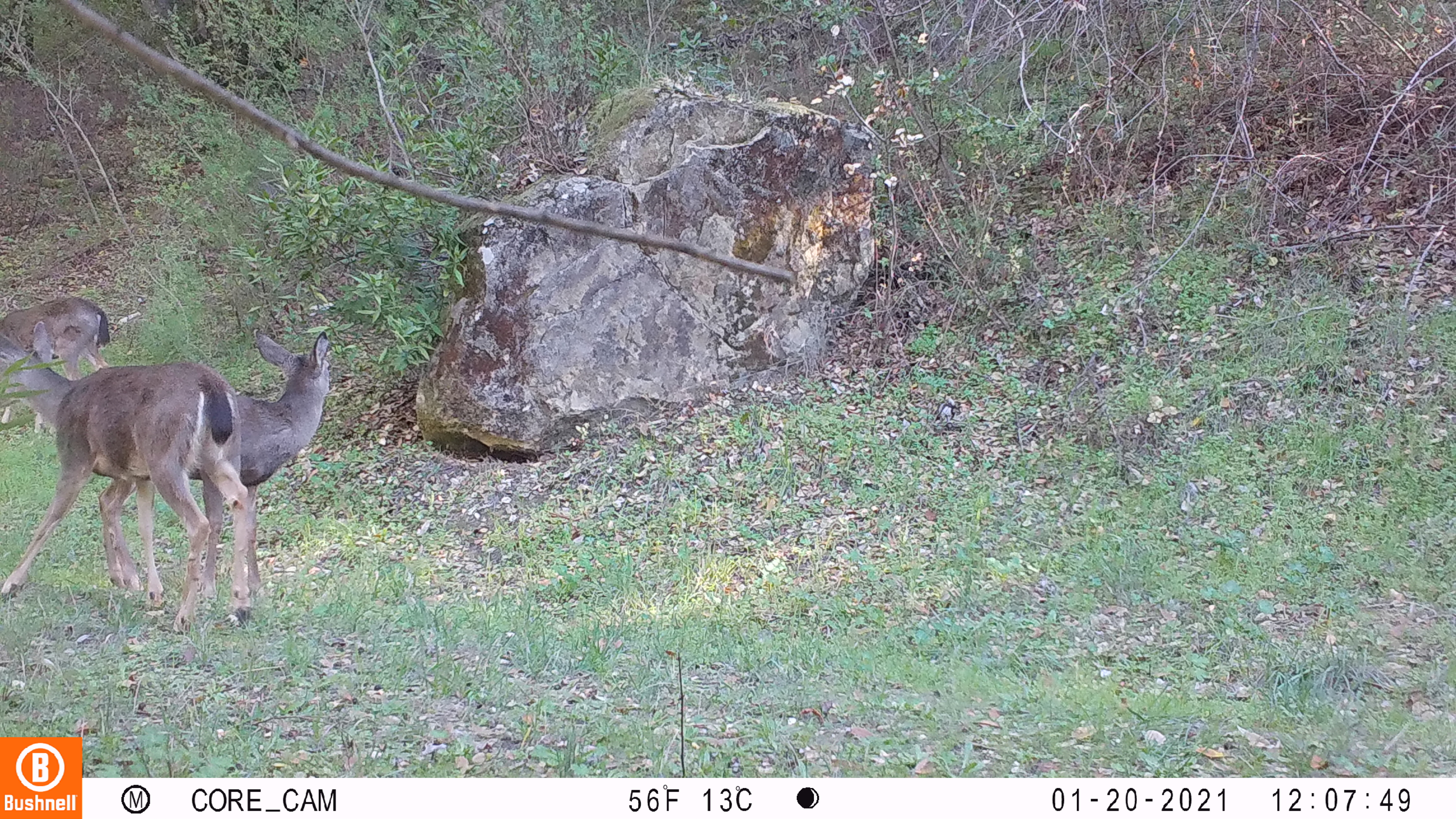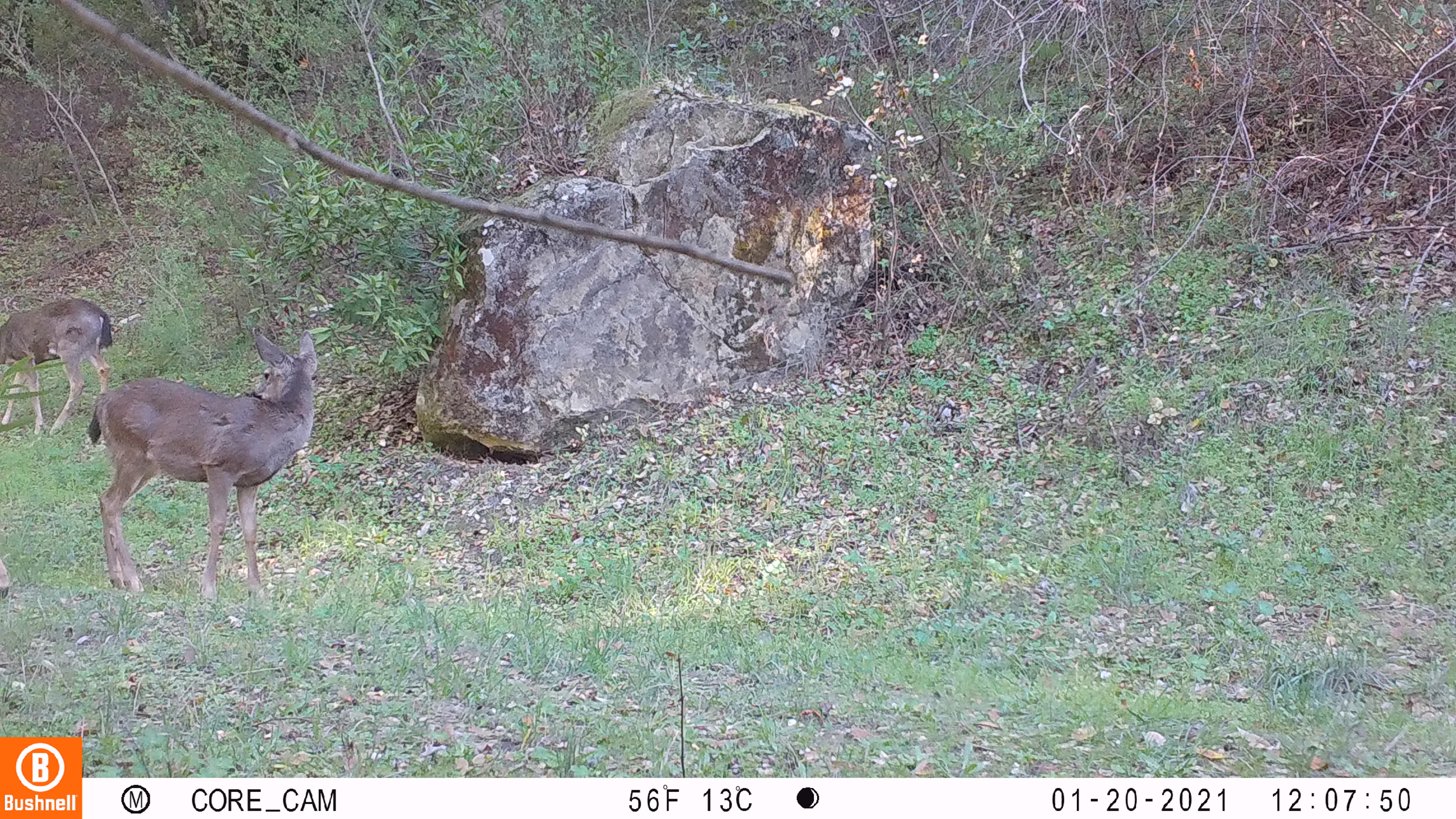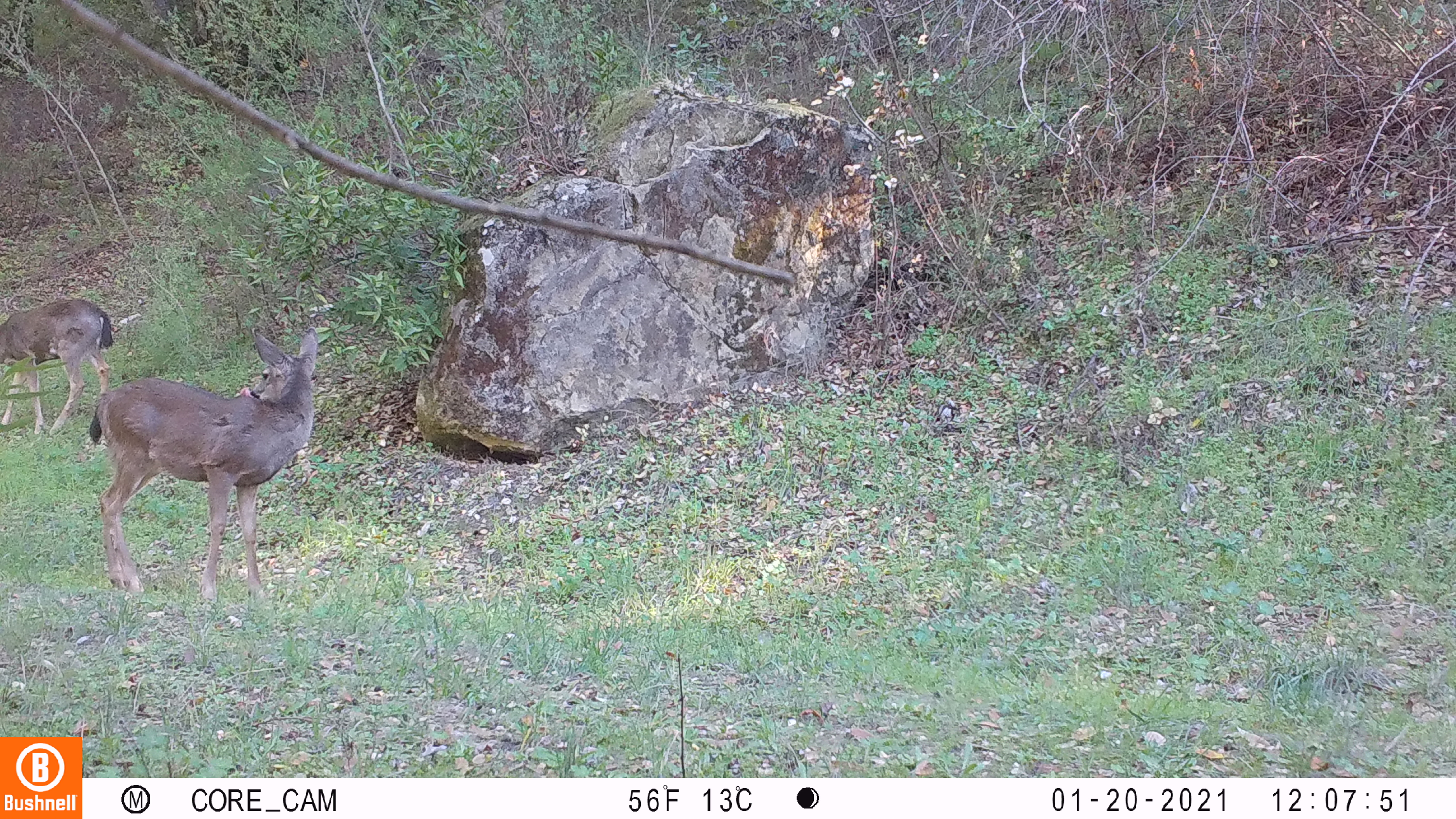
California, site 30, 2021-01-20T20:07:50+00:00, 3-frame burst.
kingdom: Animalia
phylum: Chordata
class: Mammalia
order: Artiodactyla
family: Cervidae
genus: Odocoileus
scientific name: Odocoileus hemionus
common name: mule deer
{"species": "mule deer (Odocoileus hemionus)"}